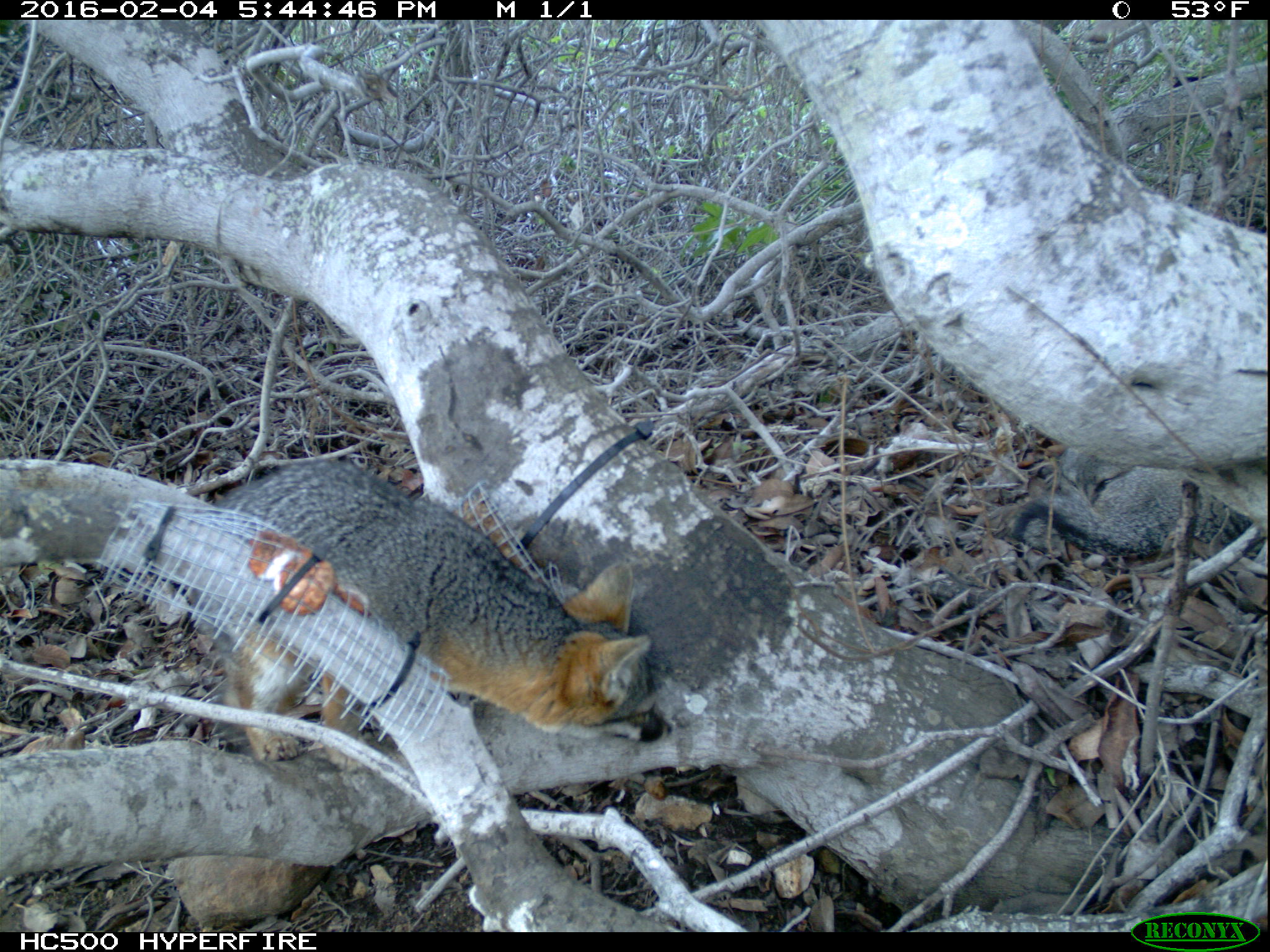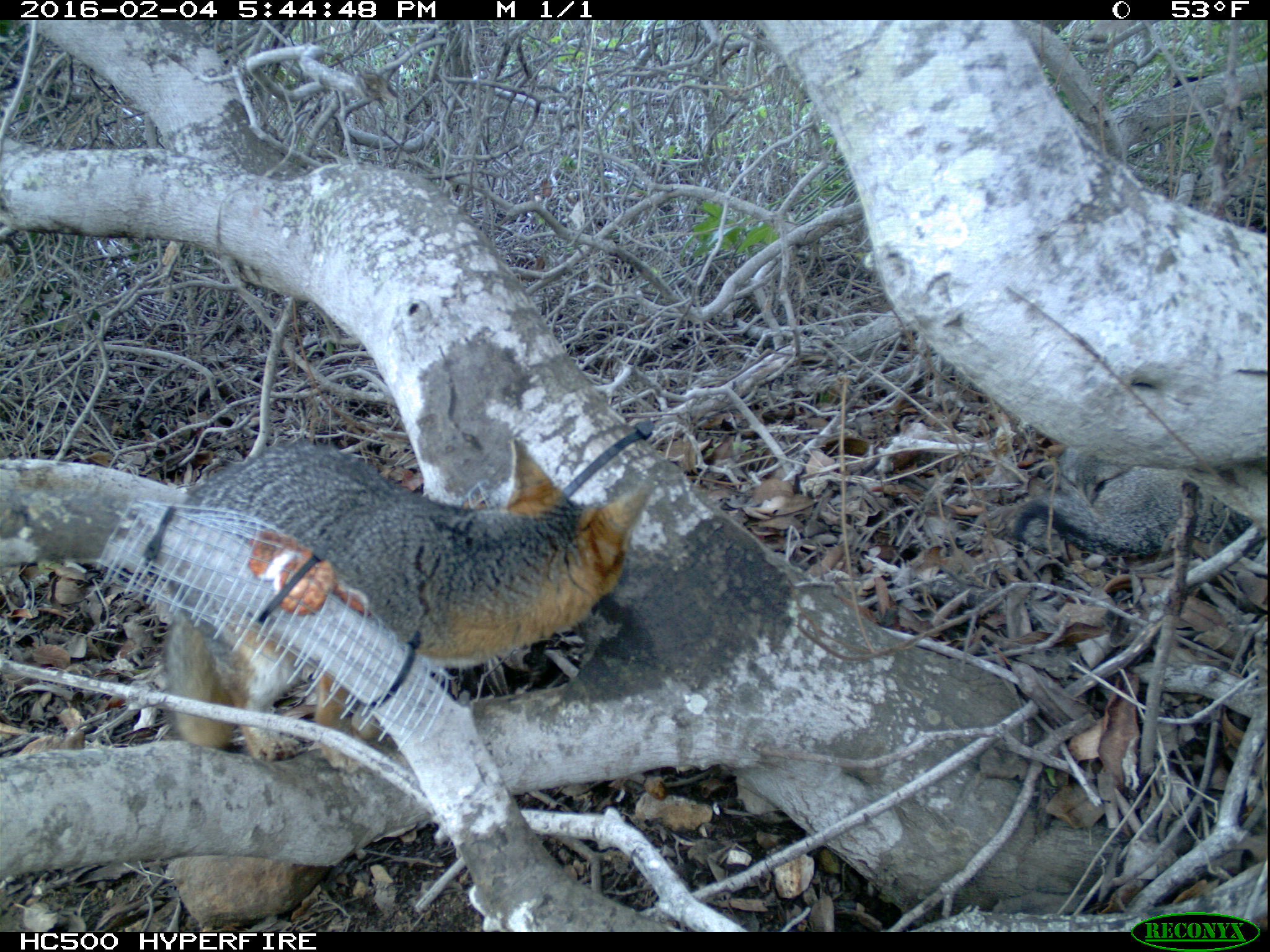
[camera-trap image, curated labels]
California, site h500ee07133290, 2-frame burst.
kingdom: Animalia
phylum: Chordata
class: Mammalia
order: Carnivora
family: Canidae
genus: Urocyon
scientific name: Urocyon littoralis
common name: island fox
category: fox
Fox (island fox) (Urocyon littoralis).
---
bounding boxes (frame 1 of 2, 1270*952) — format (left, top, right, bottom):
fox: (184, 459, 672, 760); (1010, 450, 1267, 563)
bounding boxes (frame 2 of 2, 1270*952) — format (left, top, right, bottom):
fox: (152, 439, 655, 774); (1011, 462, 1269, 570)